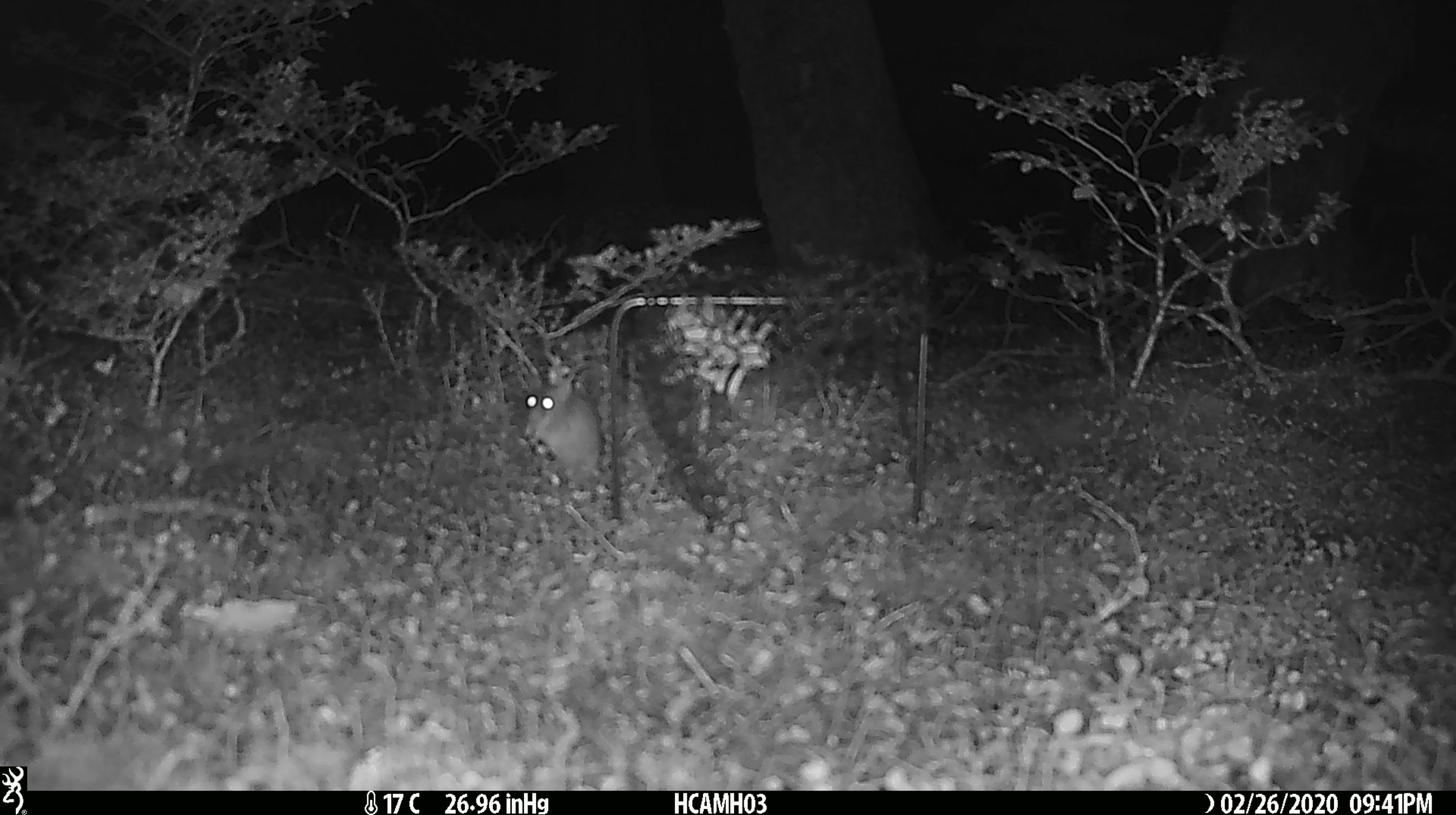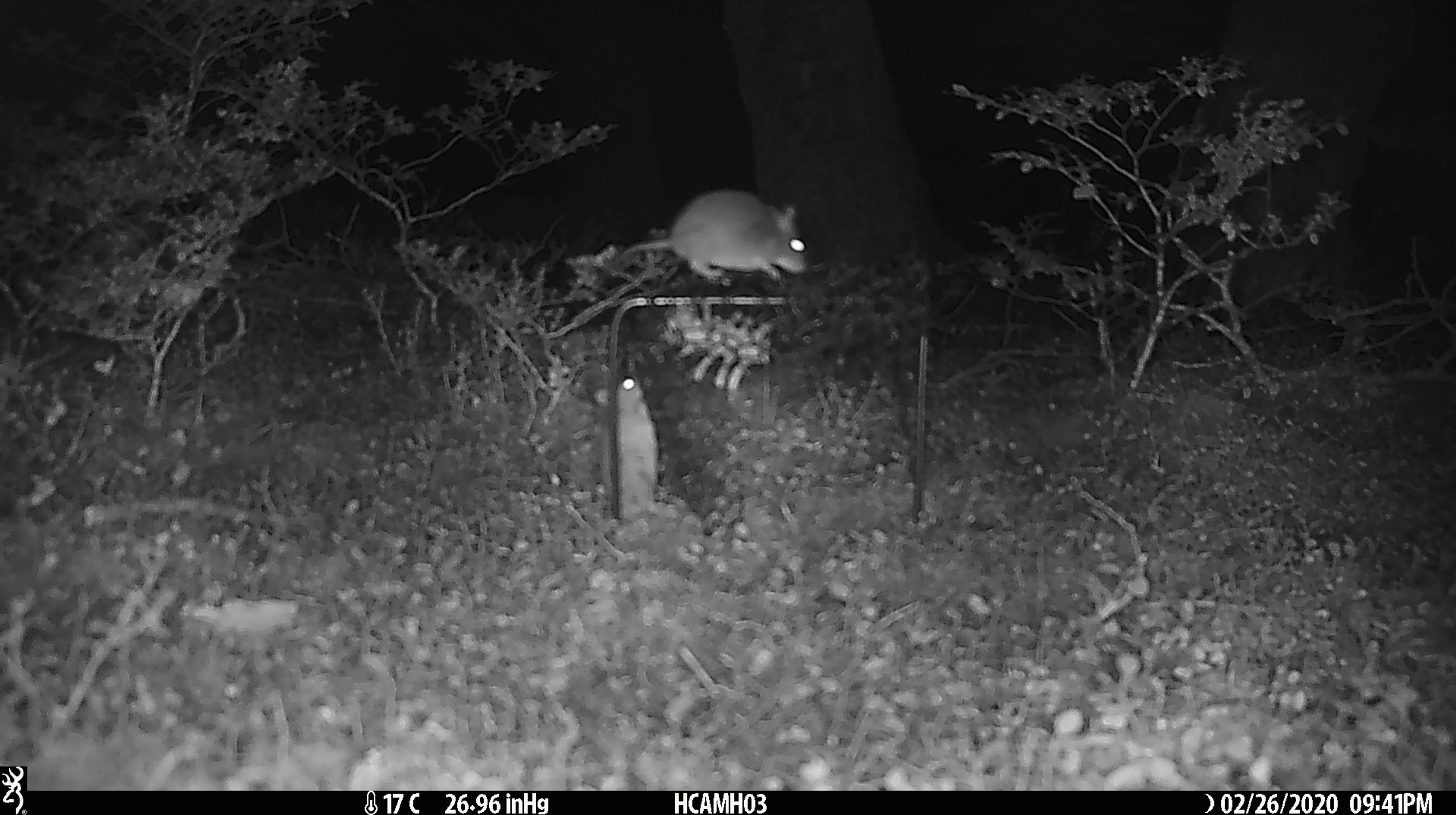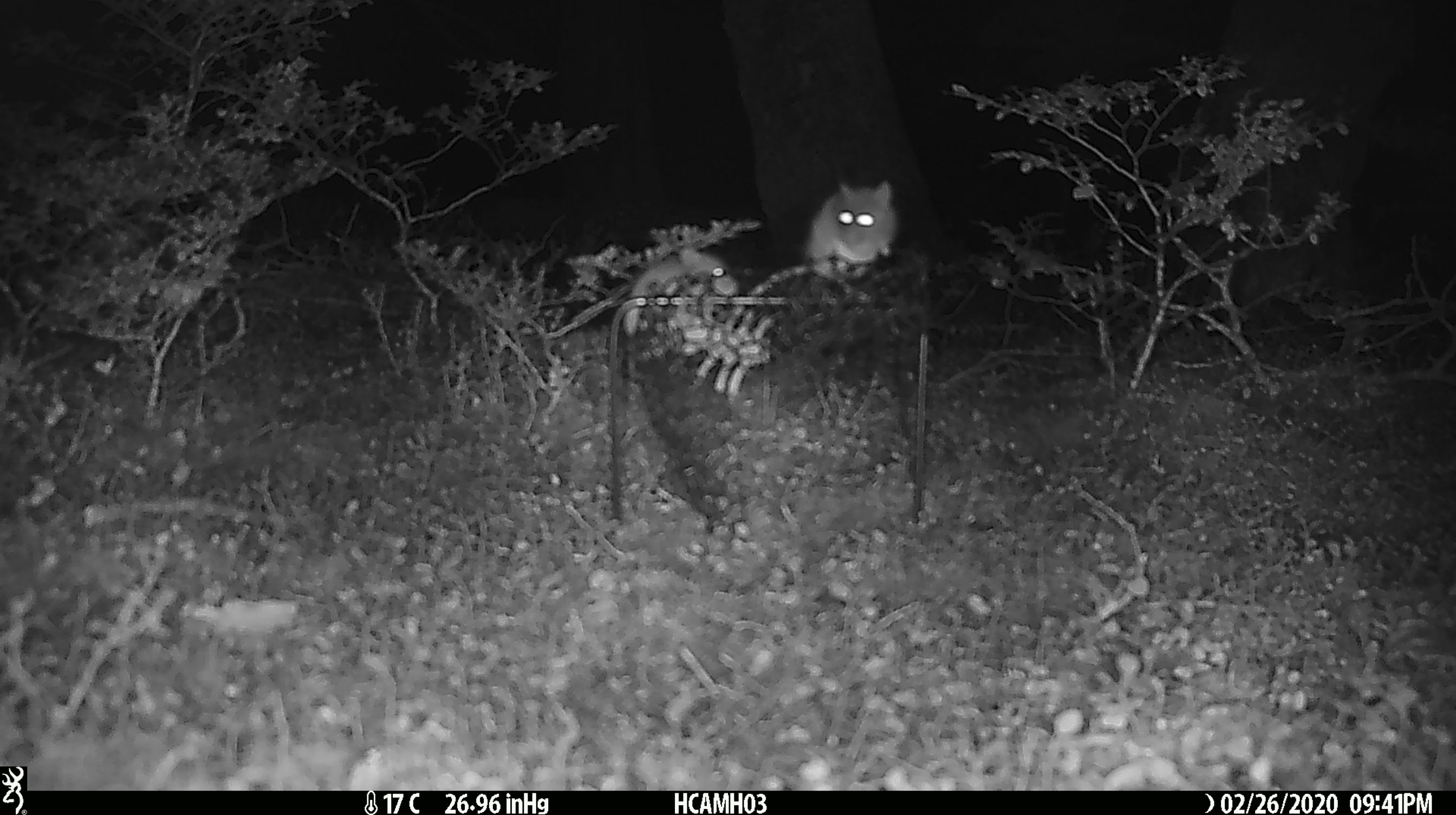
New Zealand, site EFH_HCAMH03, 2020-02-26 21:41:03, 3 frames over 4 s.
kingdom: Animalia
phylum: Chordata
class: Mammalia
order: Rodentia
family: Muridae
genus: Mus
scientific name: Mus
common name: mouse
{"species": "mouse (Mus)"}